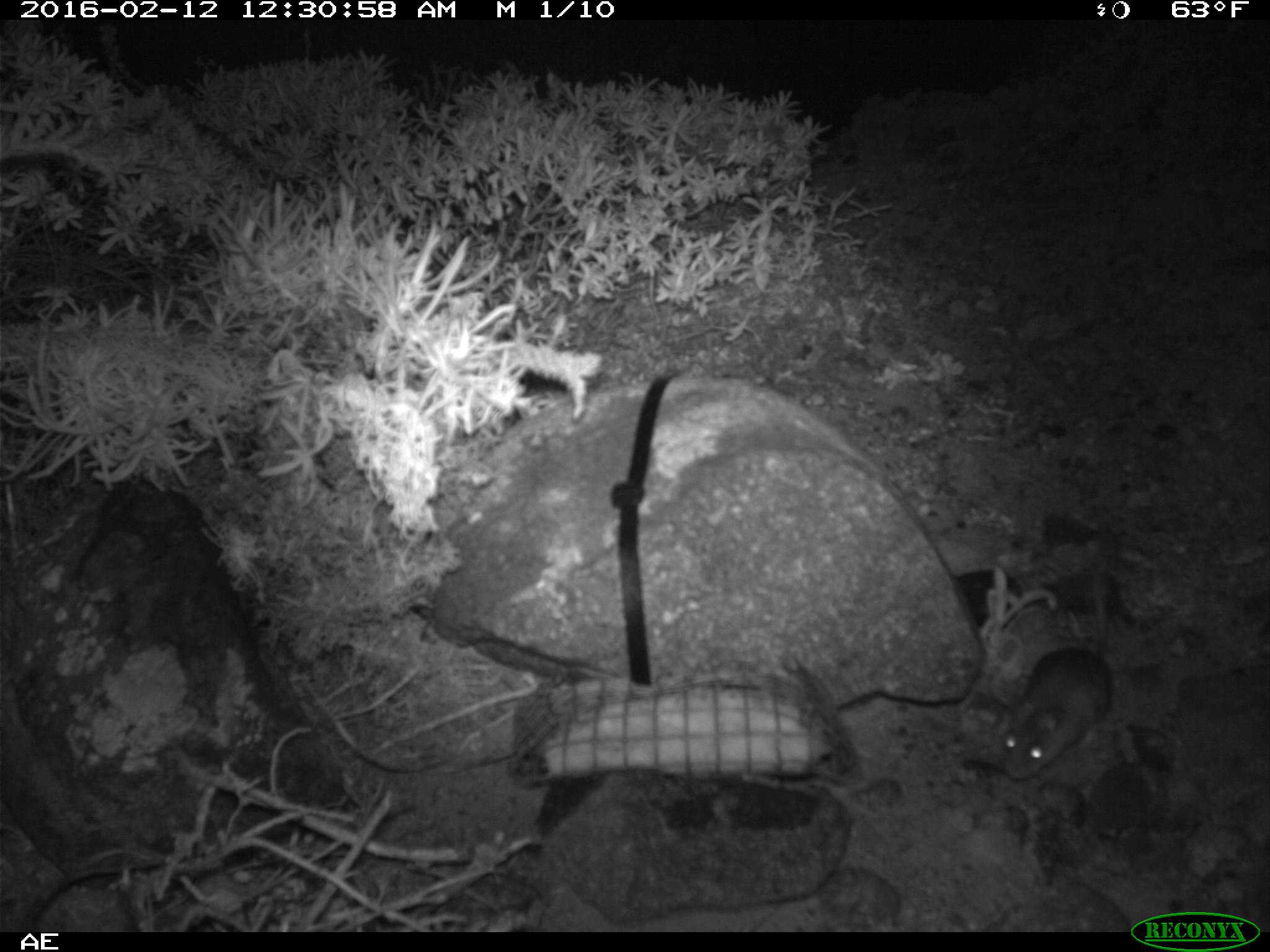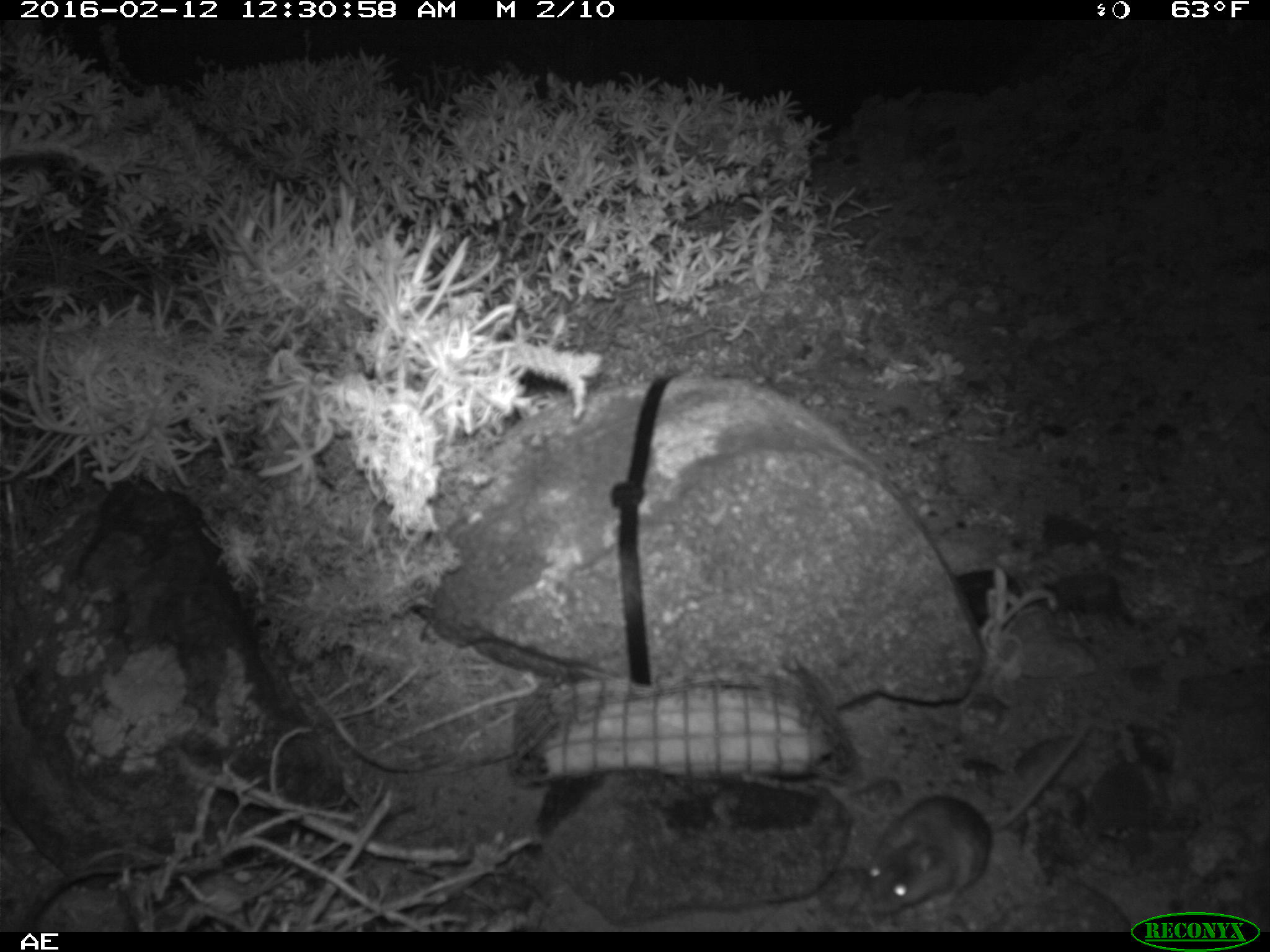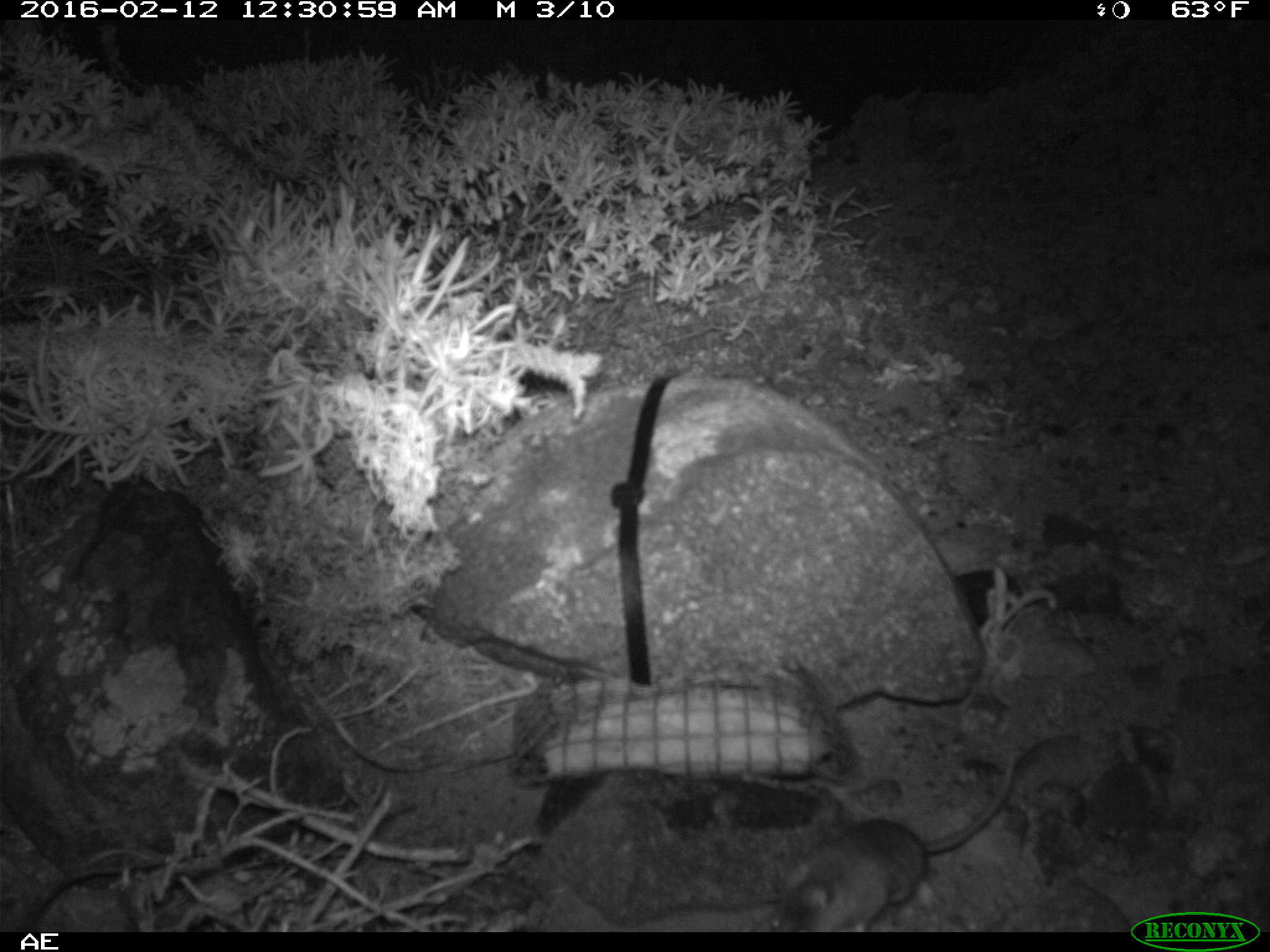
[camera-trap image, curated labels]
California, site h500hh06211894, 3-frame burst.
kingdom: Animalia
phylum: Chordata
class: Mammalia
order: Rodentia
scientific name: Rodentia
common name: rodent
Rodent (Rodentia).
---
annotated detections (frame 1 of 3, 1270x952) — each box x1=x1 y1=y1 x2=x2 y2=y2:
rodent: x1=1003 y1=573 x2=1112 y2=780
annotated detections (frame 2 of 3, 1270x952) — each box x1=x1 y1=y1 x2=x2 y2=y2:
rodent: x1=866 y1=722 x2=1091 y2=913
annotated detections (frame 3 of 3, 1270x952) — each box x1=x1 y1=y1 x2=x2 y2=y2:
rodent: x1=768 y1=751 x2=1015 y2=932